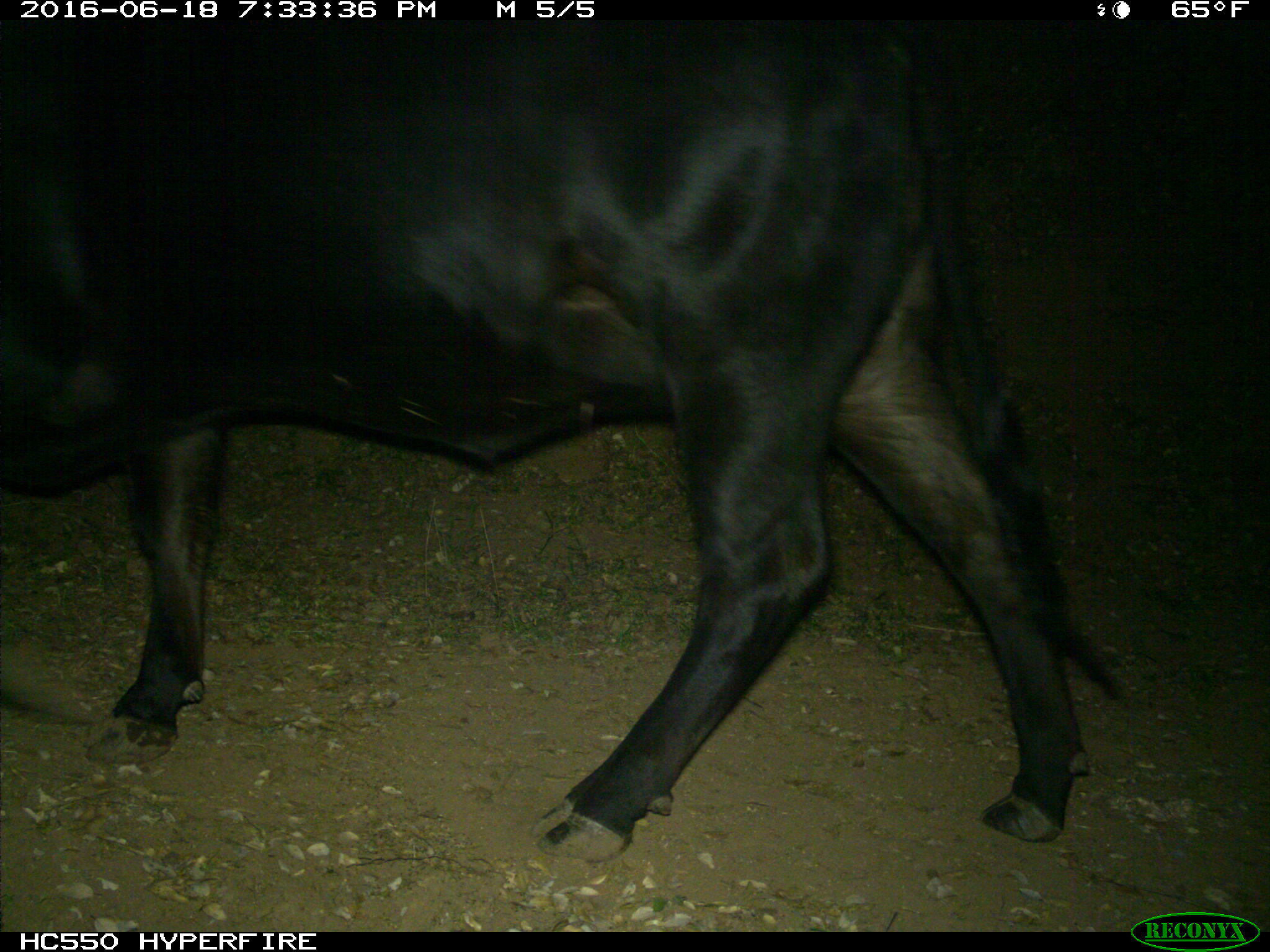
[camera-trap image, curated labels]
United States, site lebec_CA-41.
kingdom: Animalia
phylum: Chordata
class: Mammalia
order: Artiodactyla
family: Bovidae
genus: Bos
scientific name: Bos taurus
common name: domestic cow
Bos taurus (domestic cow).